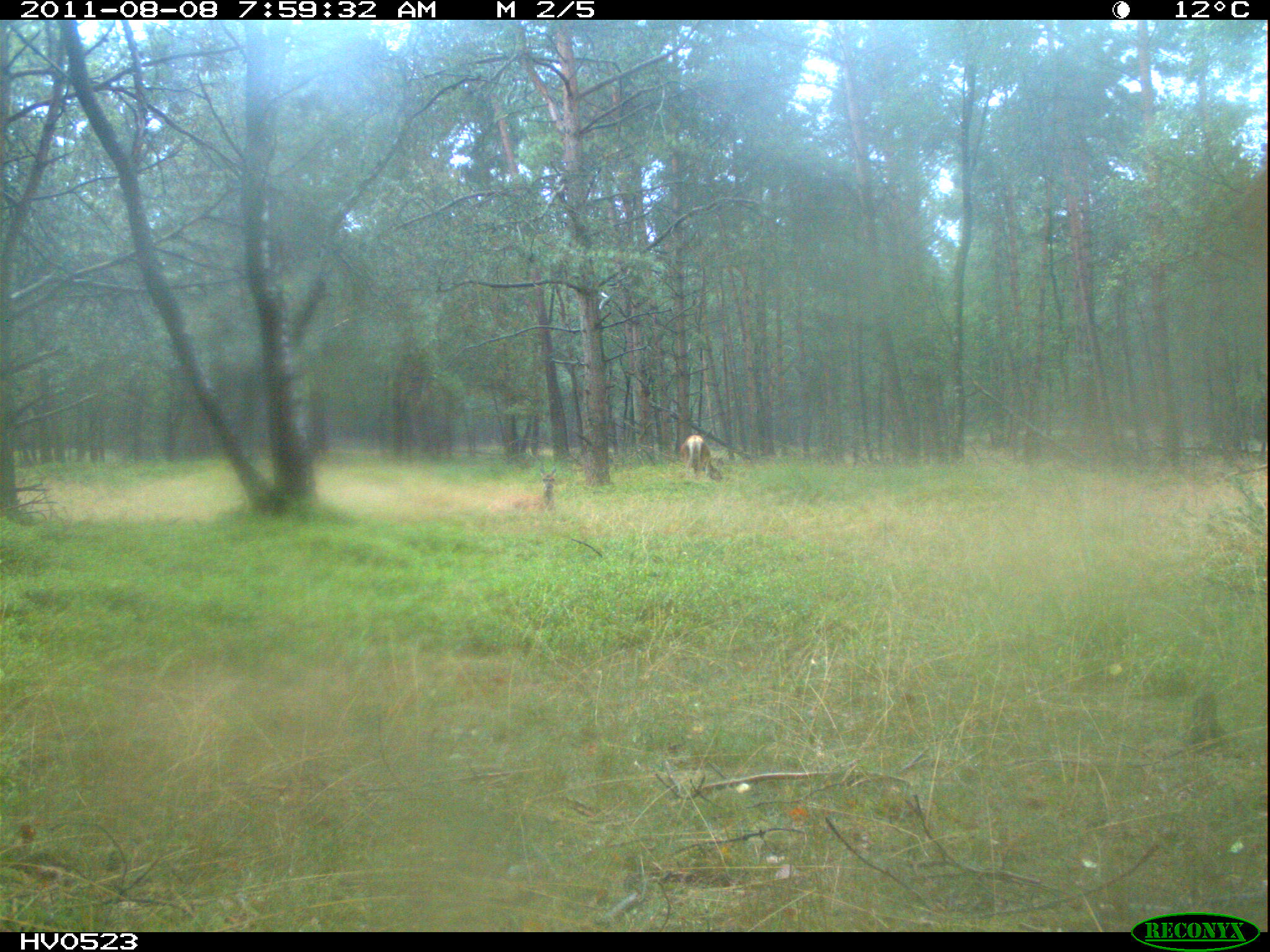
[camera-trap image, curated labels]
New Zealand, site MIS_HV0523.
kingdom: Animalia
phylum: Chordata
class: Mammalia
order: Artiodactyla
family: Cervidae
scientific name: Cervidae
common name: deer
Deer (Cervidae).